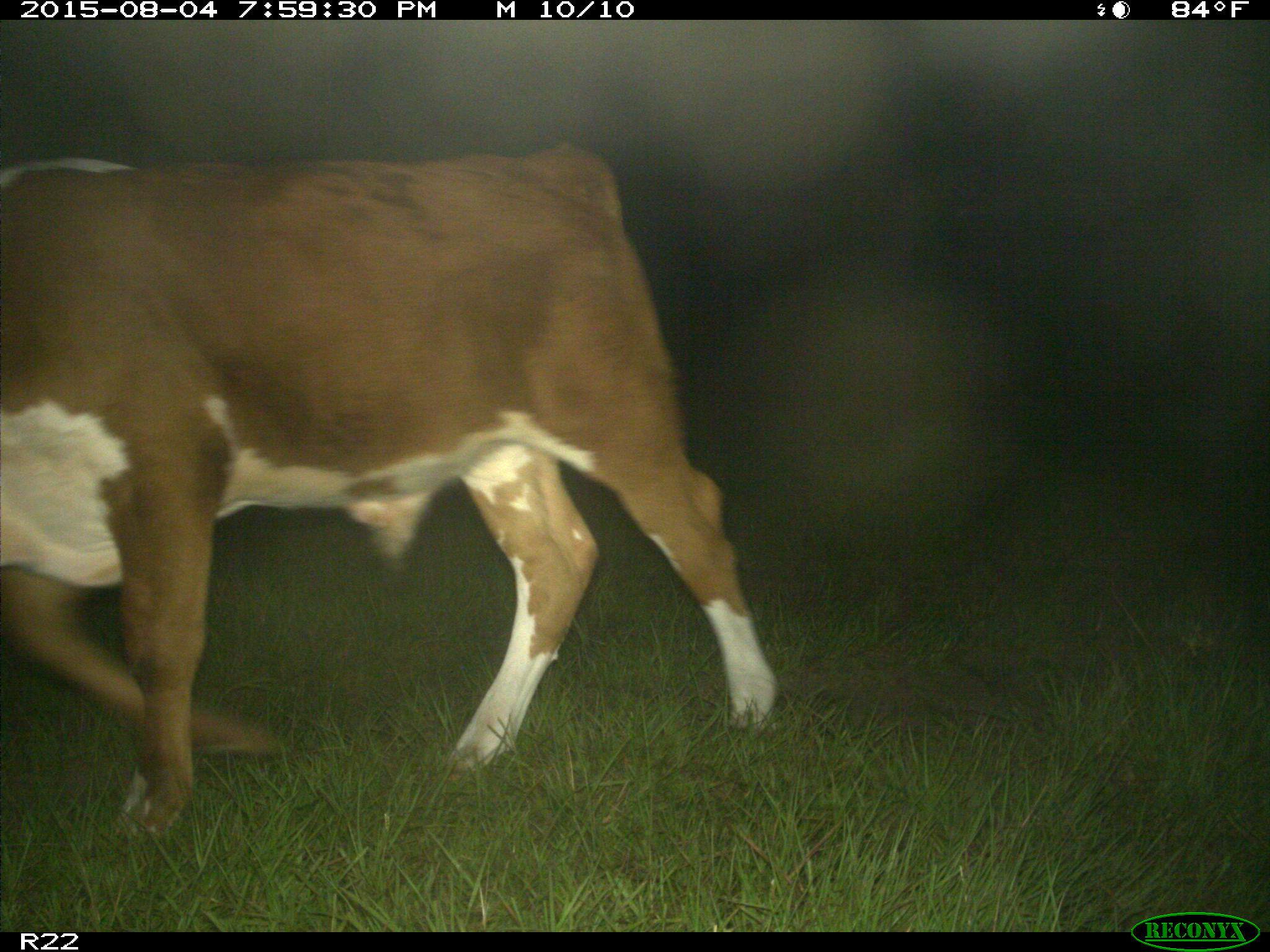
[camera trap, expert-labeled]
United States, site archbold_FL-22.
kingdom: Animalia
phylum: Chordata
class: Mammalia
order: Artiodactyla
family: Bovidae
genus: Bos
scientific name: Bos taurus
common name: domestic cow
Bos taurus (domestic cow).